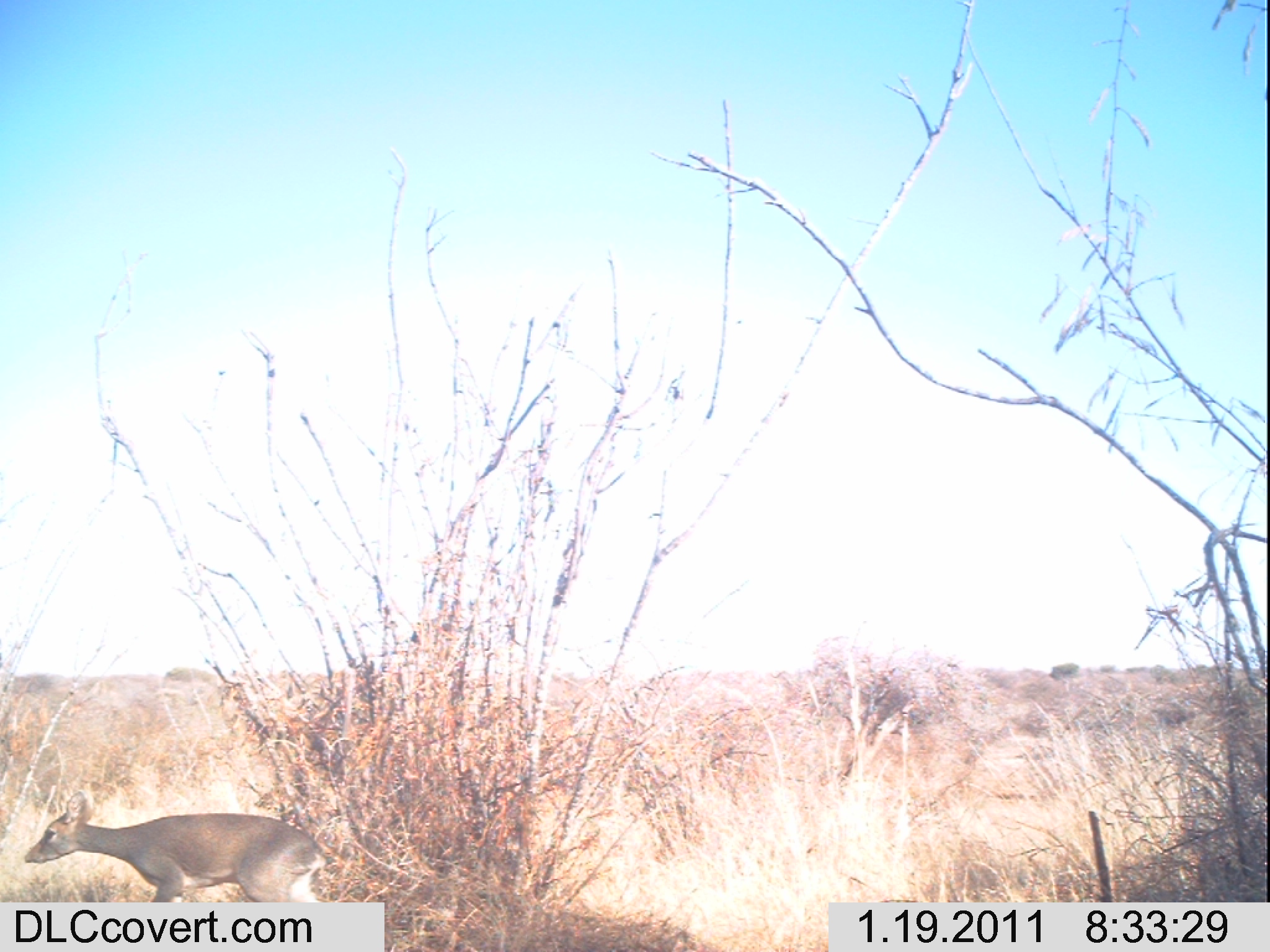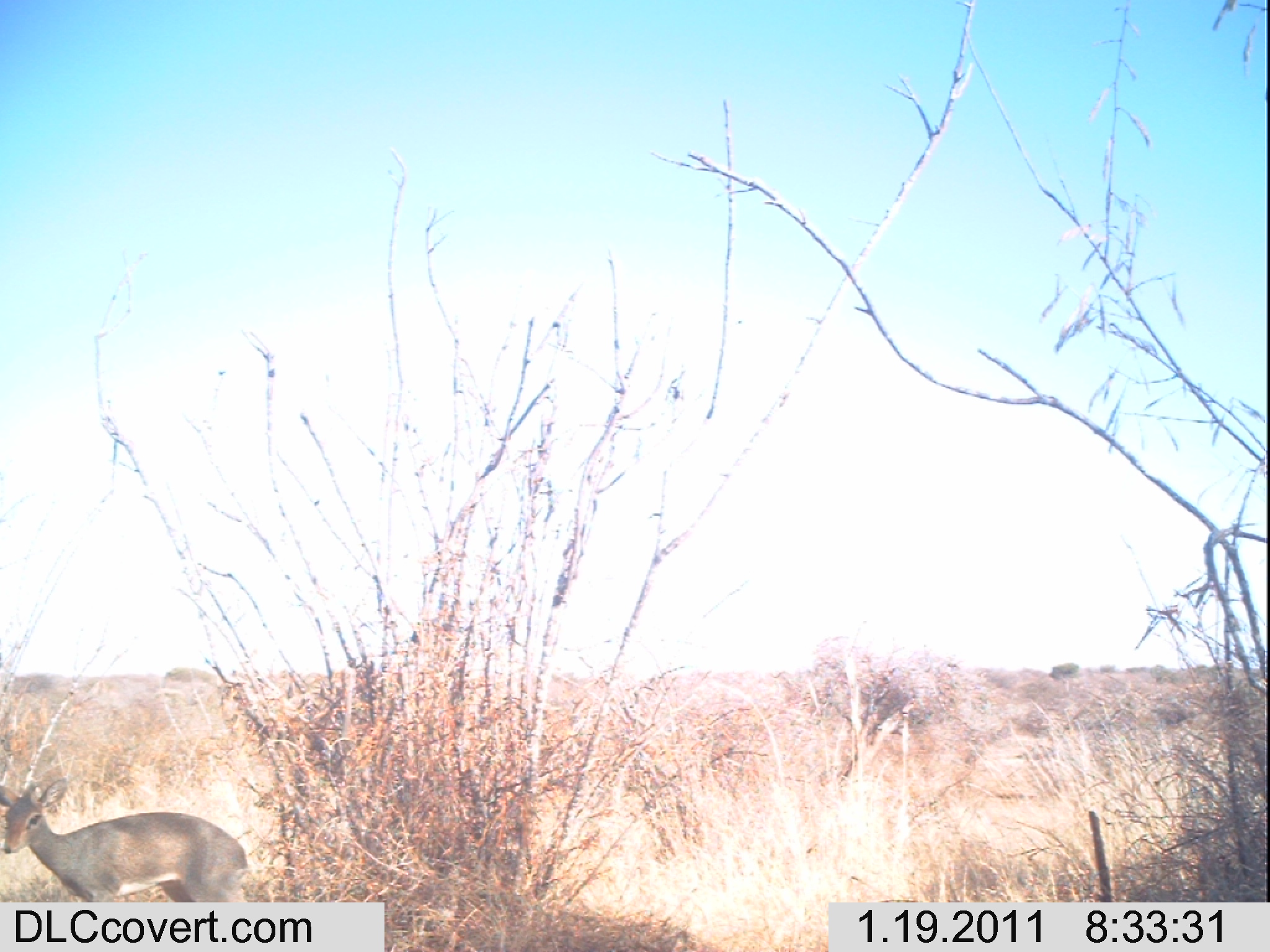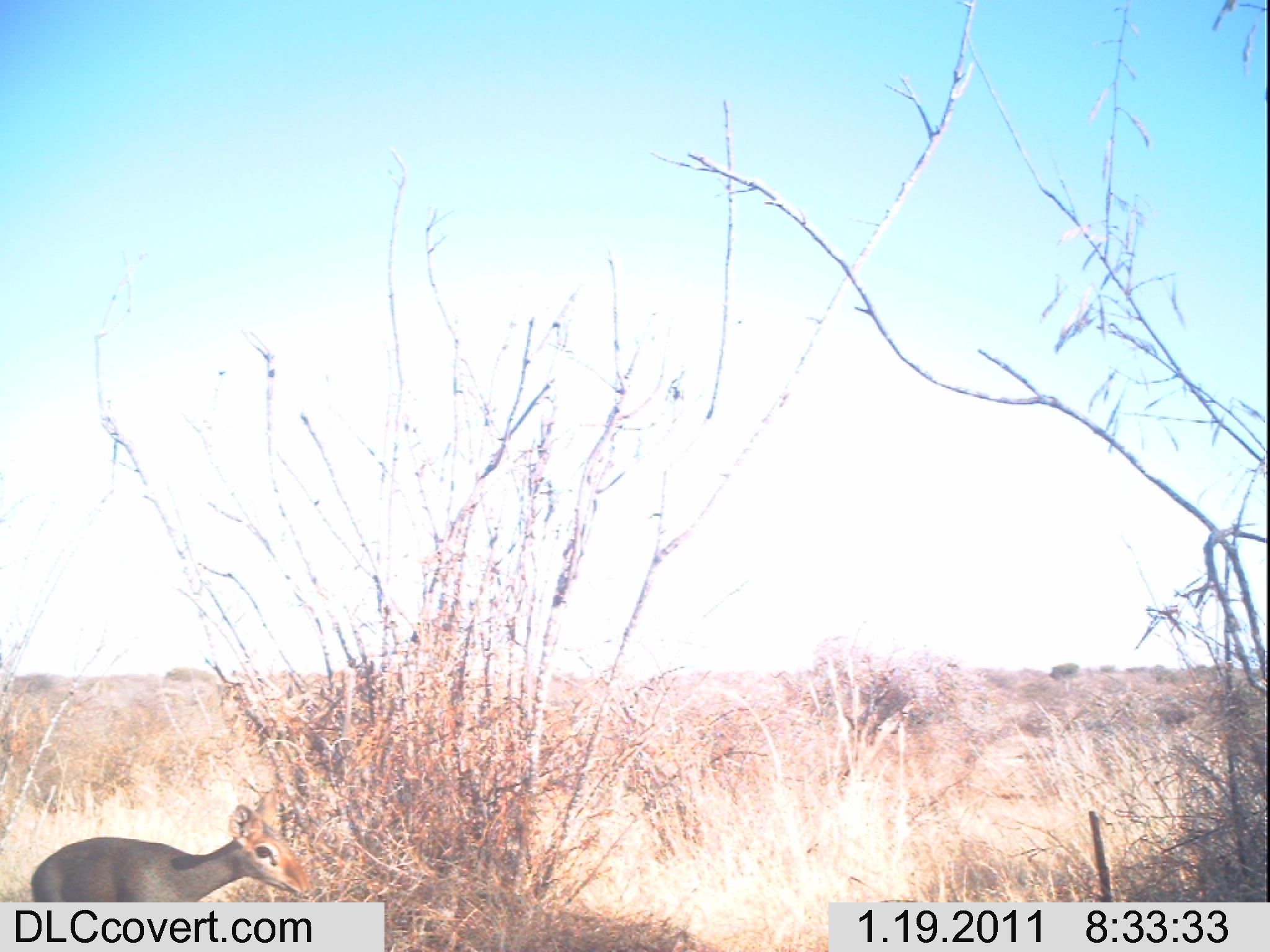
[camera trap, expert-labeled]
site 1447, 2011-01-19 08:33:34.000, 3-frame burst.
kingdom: Animalia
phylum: Chordata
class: Mammalia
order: Artiodactyla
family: Bovidae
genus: Madoqua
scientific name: Madoqua guentheri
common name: günther's dik-dik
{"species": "Madoqua guentheri (günther's dik-dik)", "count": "1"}